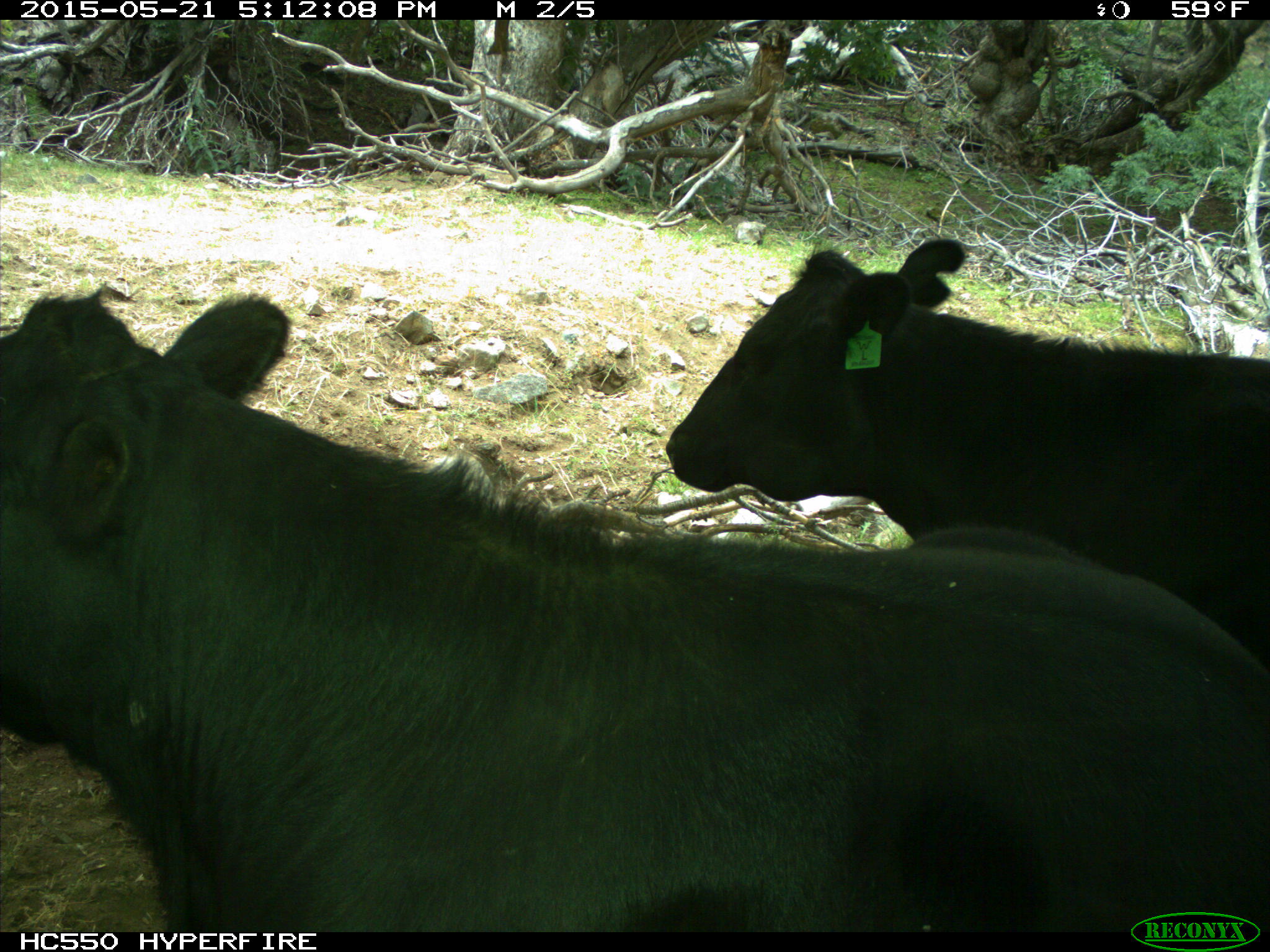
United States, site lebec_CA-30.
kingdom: Animalia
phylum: Chordata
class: Mammalia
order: Artiodactyla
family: Bovidae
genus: Bos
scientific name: Bos taurus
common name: domestic cow